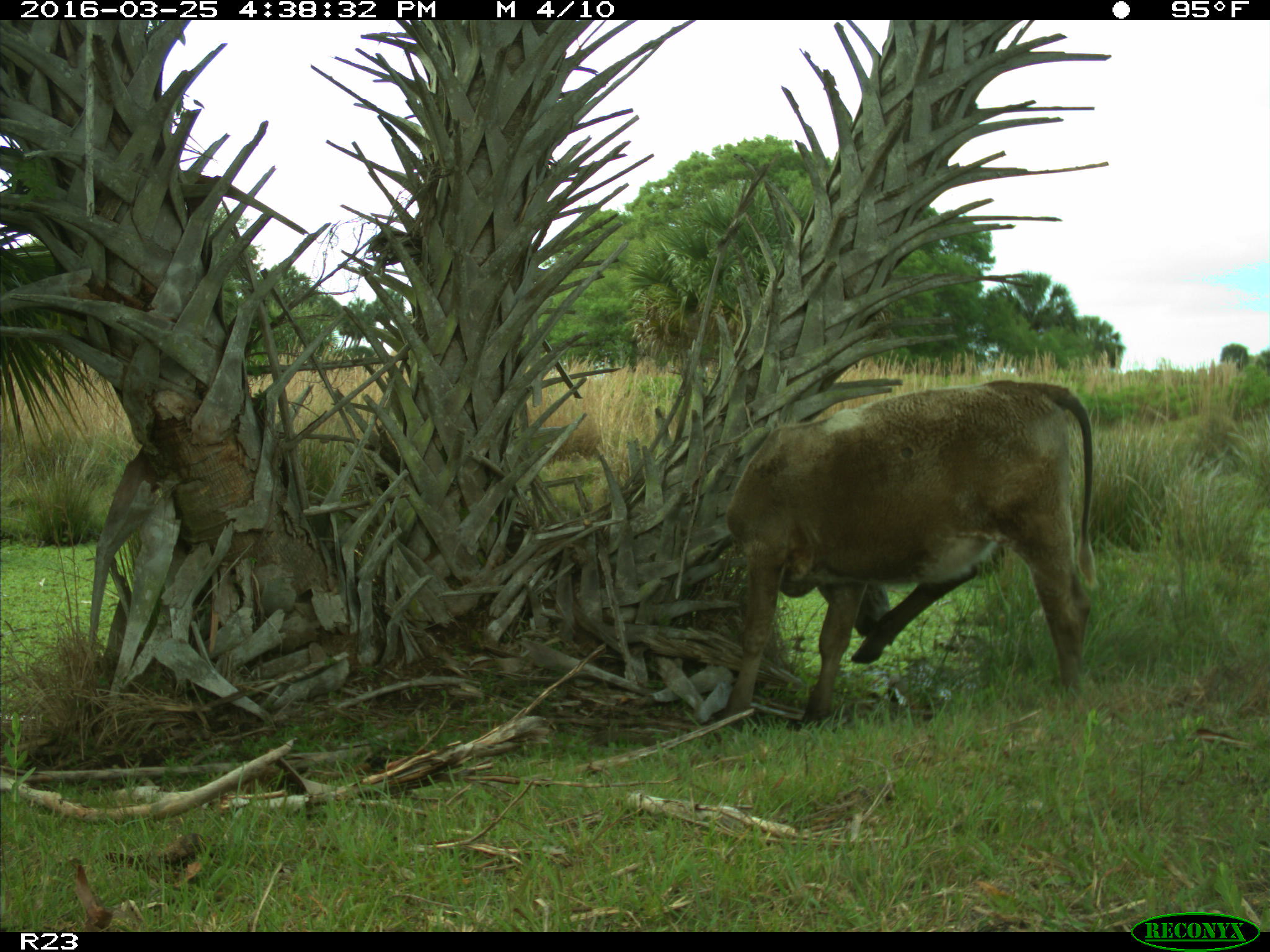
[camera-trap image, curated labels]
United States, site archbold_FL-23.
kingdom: Animalia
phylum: Chordata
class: Mammalia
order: Artiodactyla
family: Bovidae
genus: Bos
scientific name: Bos taurus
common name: domestic cow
Bos taurus (domestic cow).